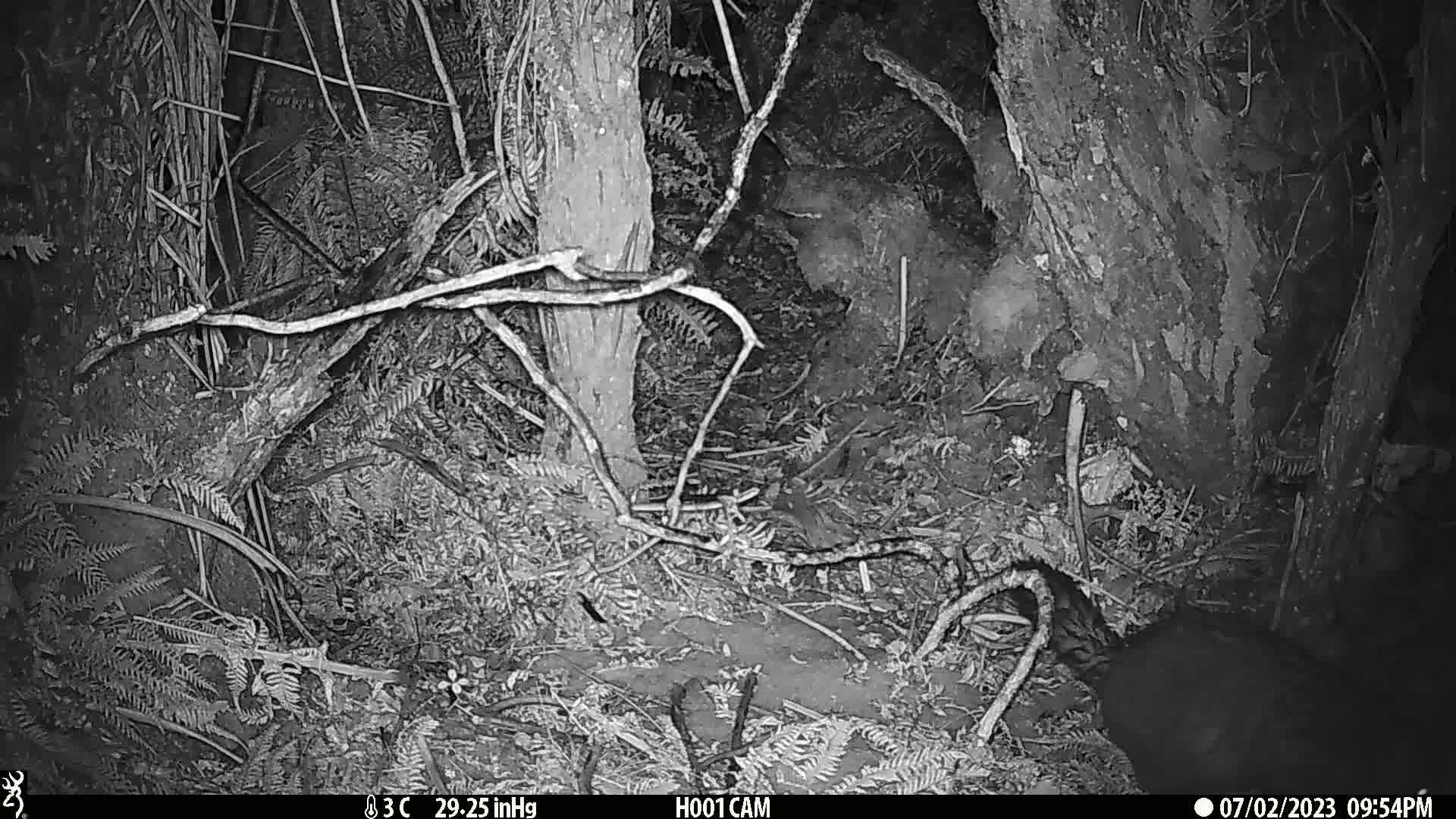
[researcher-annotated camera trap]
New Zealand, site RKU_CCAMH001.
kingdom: Animalia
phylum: Chordata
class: Mammalia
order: Diprotodontia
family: Phalangeridae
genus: Trichosurus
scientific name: Trichosurus vulpecula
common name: common brushtail possum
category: possum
Possum (common brushtail possum) (Trichosurus vulpecula).